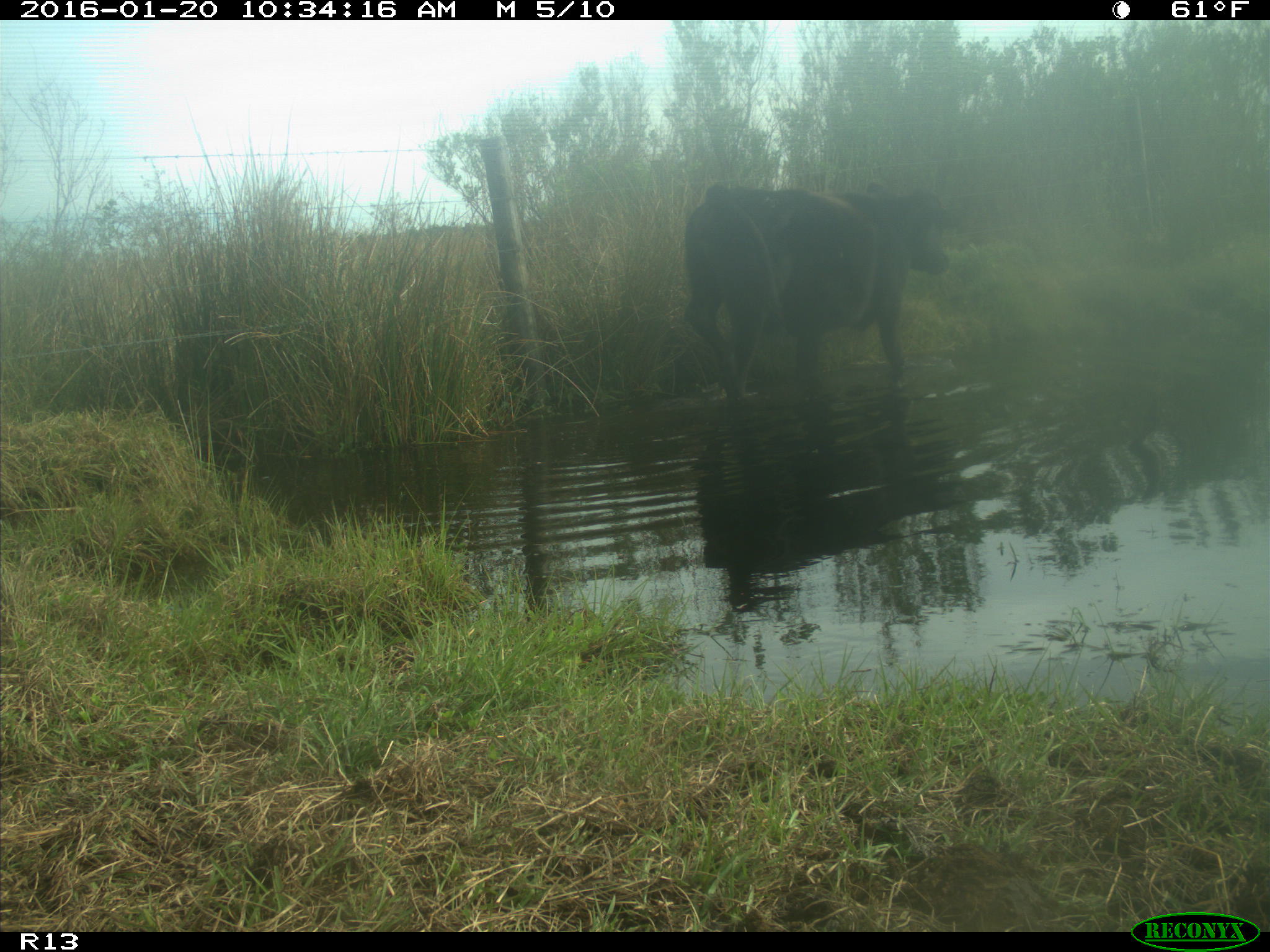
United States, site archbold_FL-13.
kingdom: Animalia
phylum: Chordata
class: Mammalia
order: Artiodactyla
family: Bovidae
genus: Bos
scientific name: Bos taurus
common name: domestic cow